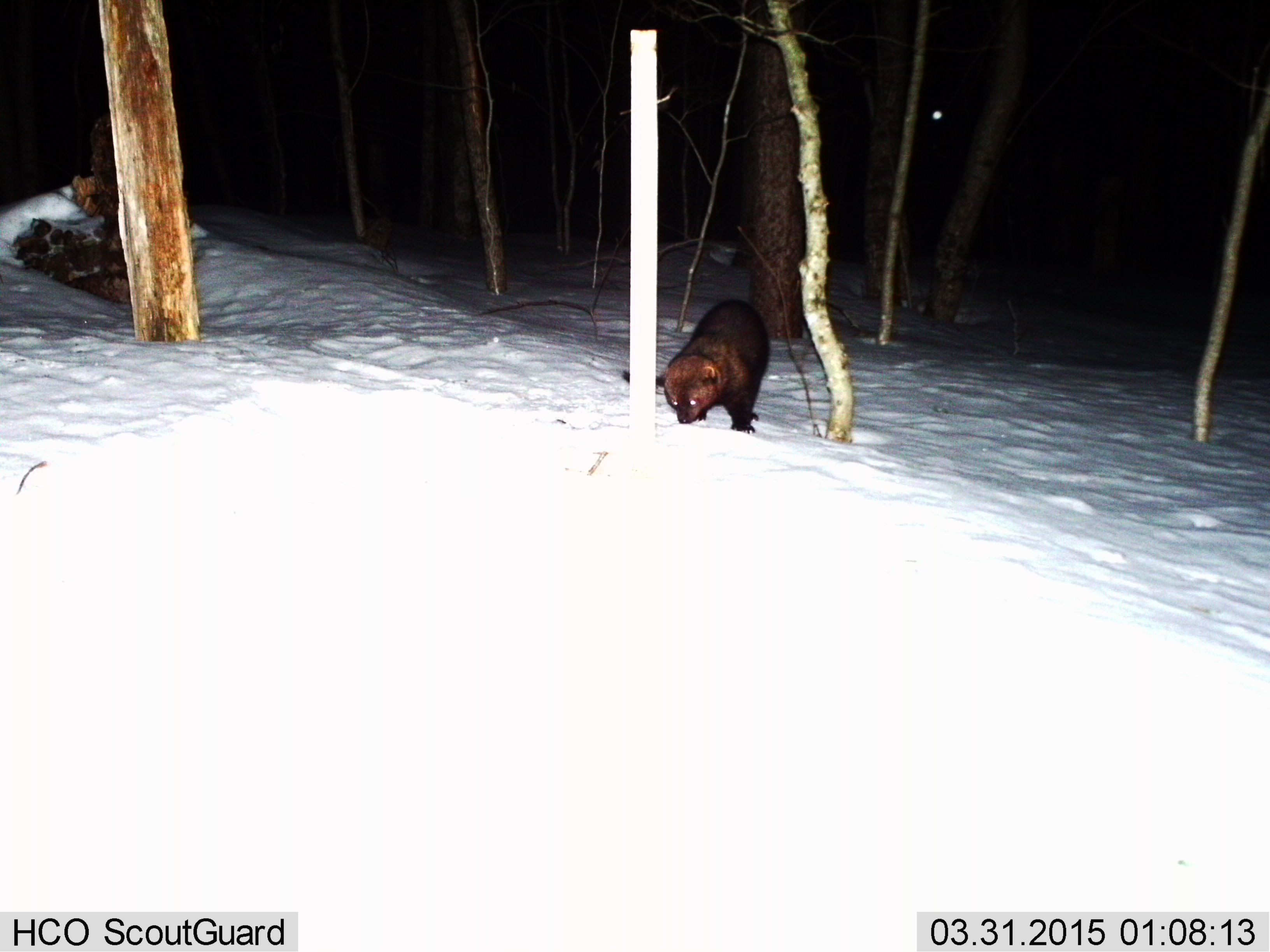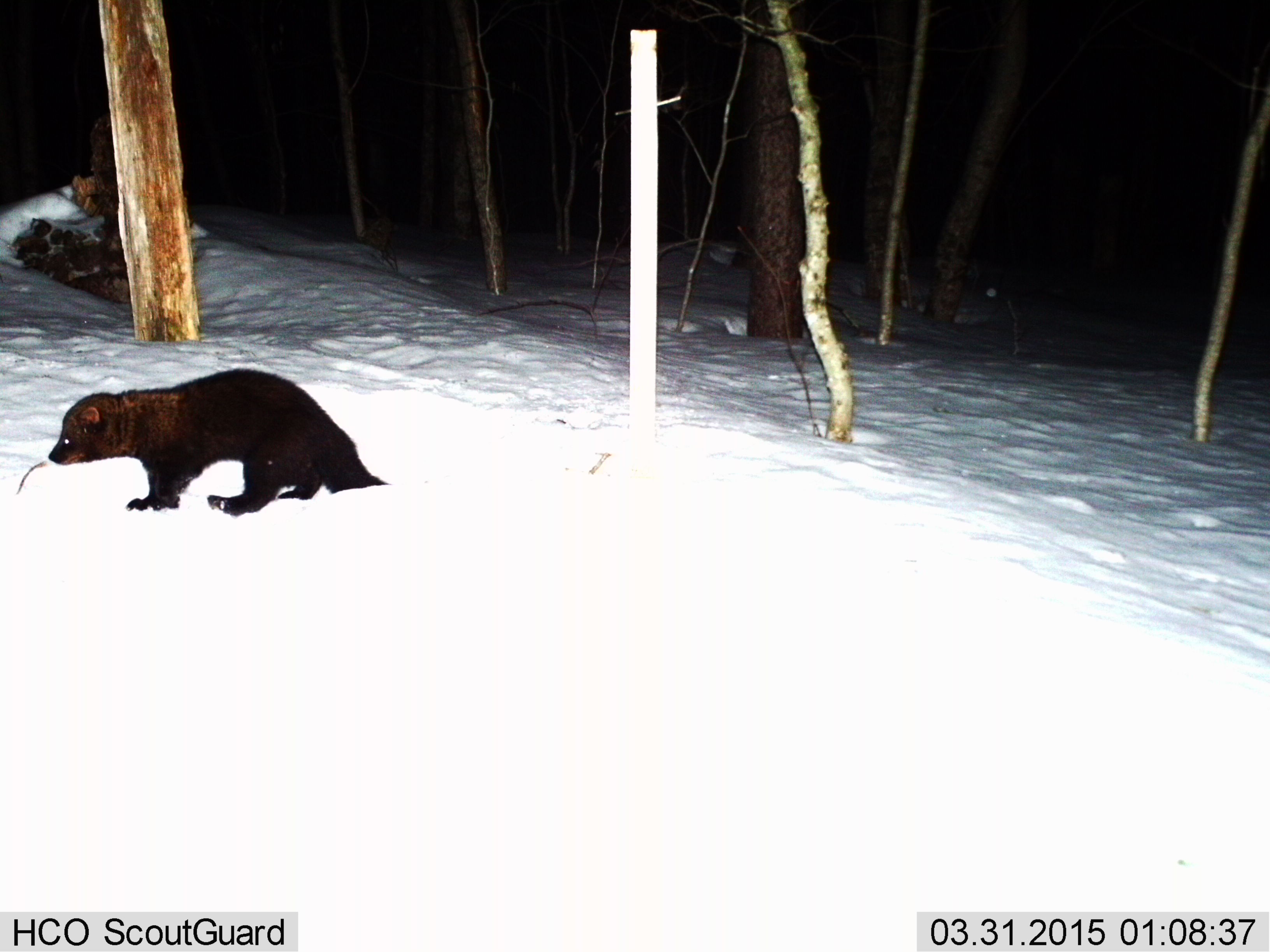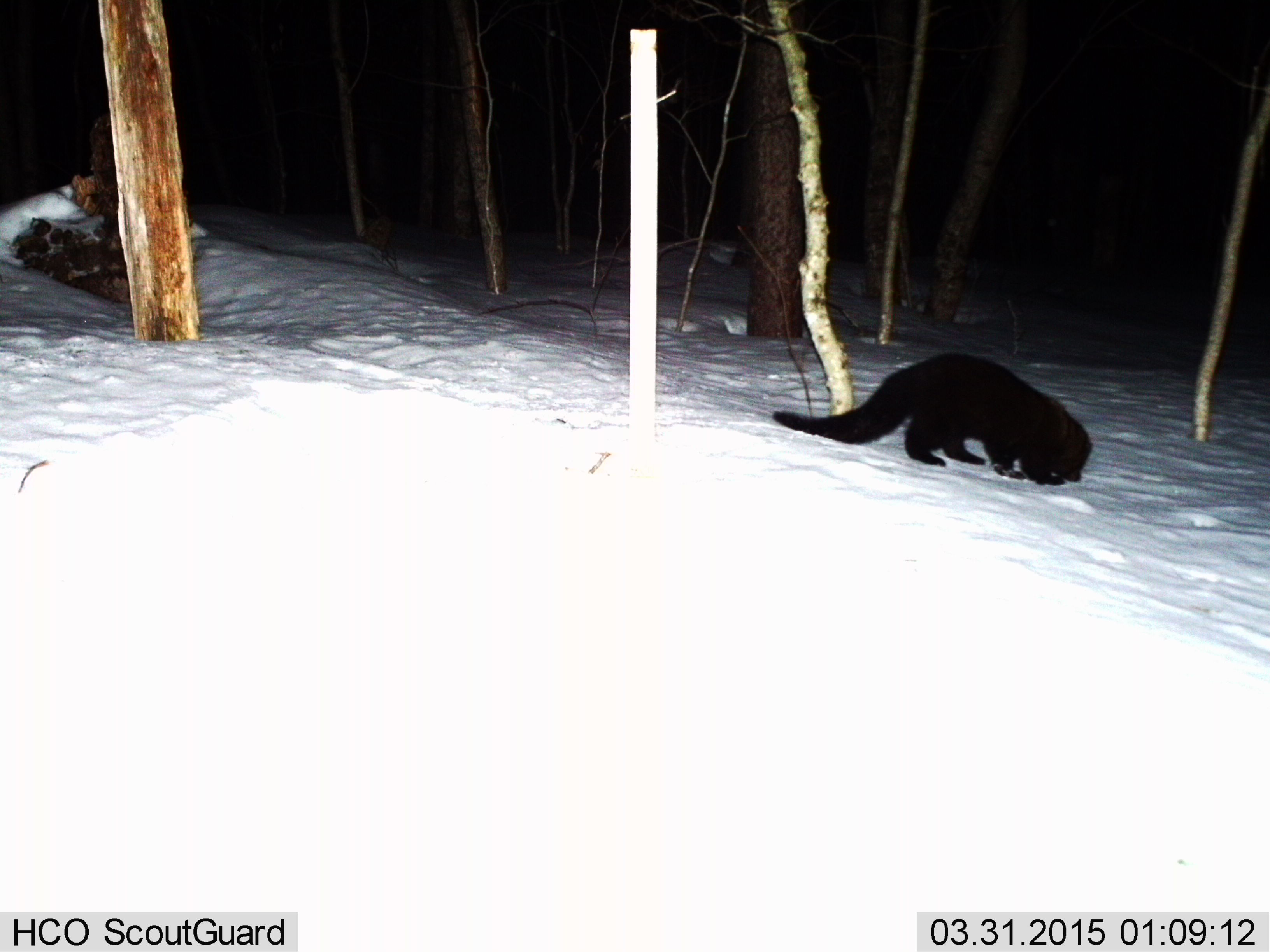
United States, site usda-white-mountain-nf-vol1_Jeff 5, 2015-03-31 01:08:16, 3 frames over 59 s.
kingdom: Animalia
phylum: Chordata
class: Mammalia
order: Carnivora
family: Mustelidae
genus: Pekania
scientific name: Pekania pennanti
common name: fisher